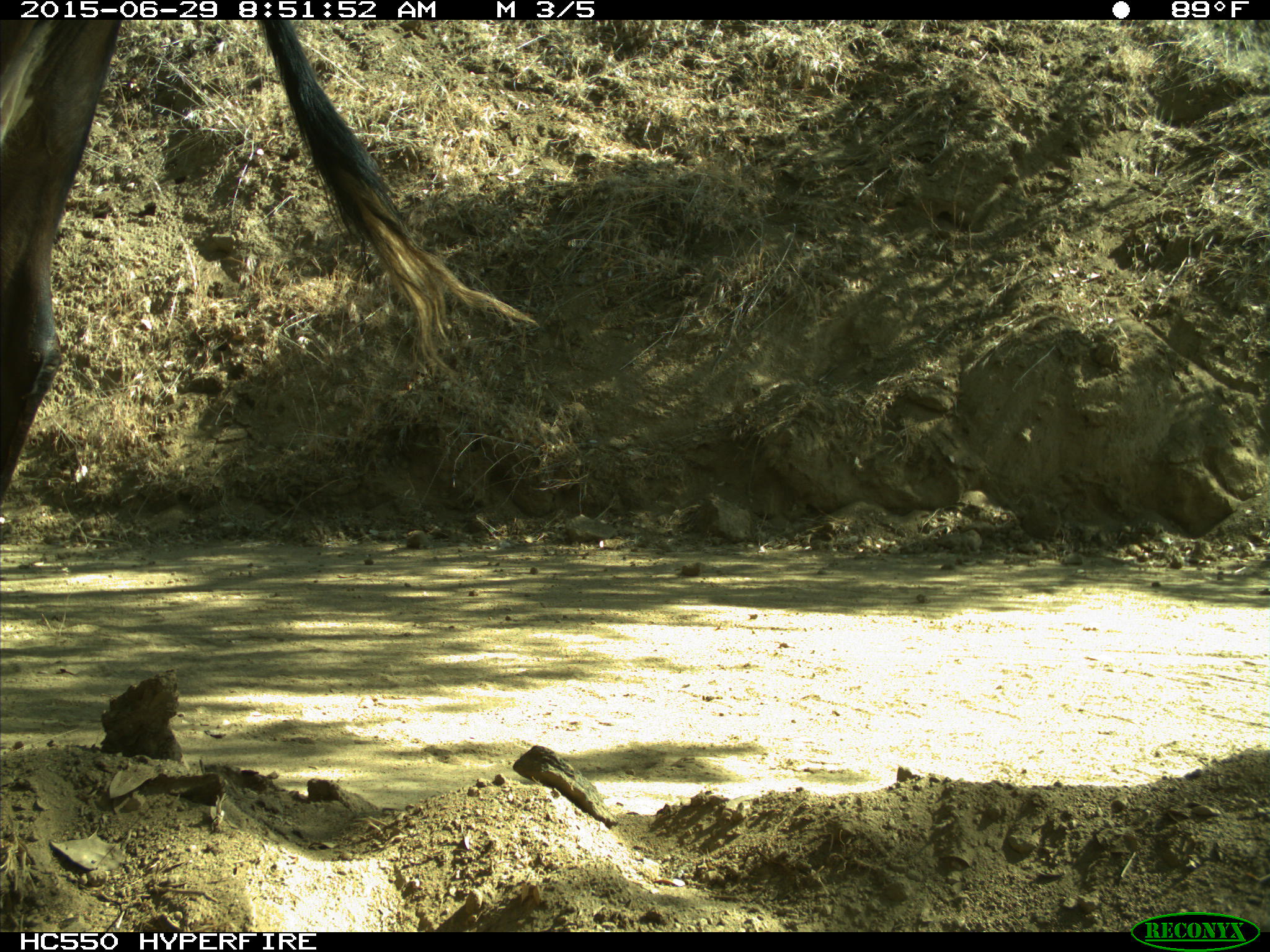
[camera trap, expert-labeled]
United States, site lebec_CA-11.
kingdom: Animalia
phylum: Chordata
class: Mammalia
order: Artiodactyla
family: Bovidae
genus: Bos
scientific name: Bos taurus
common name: domestic cow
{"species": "Bos taurus (domestic cow)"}